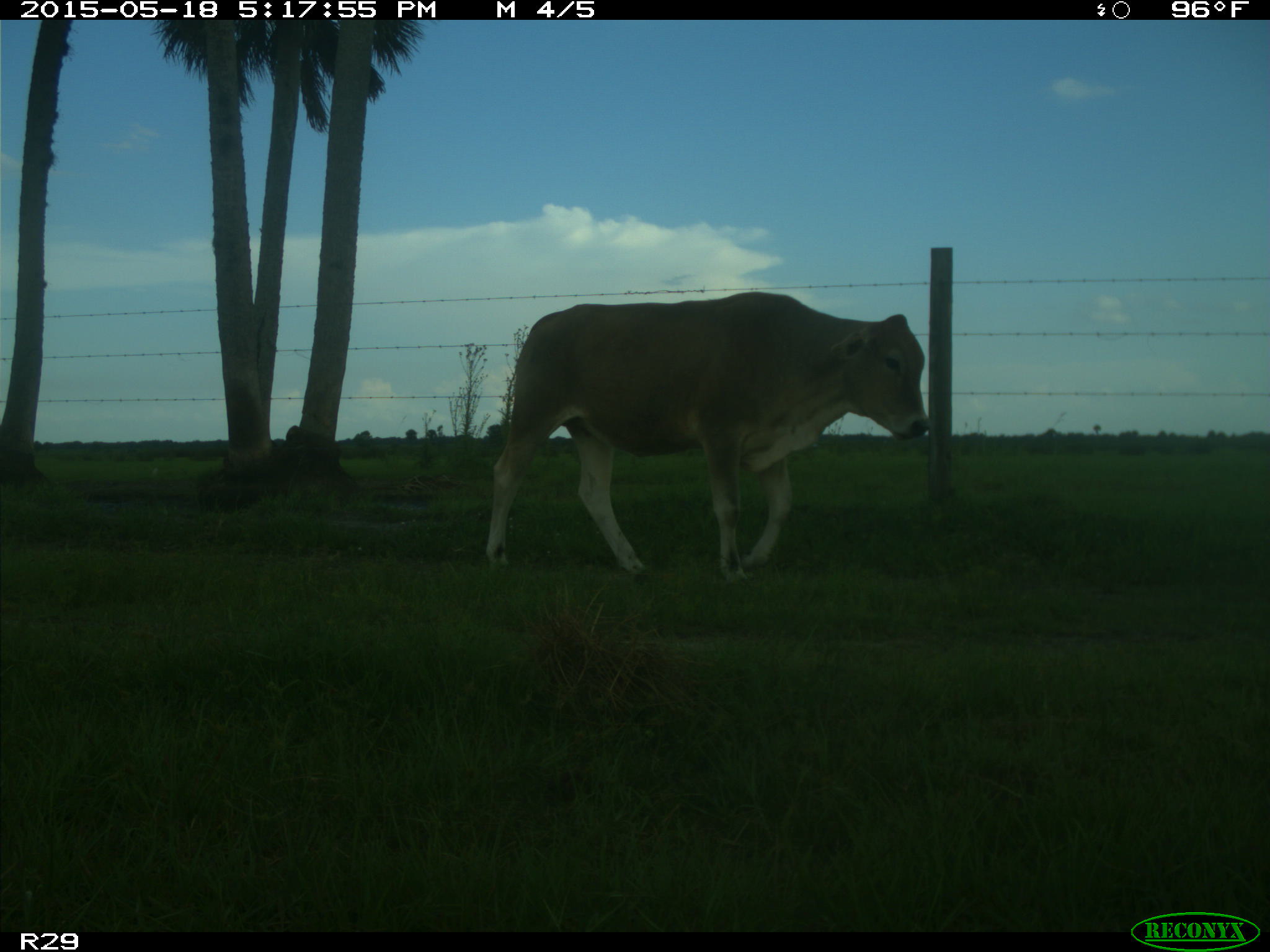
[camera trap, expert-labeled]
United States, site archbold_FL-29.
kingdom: Animalia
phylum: Chordata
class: Mammalia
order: Artiodactyla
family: Bovidae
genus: Bos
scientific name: Bos taurus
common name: domestic cow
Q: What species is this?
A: Bos taurus (domestic cow).